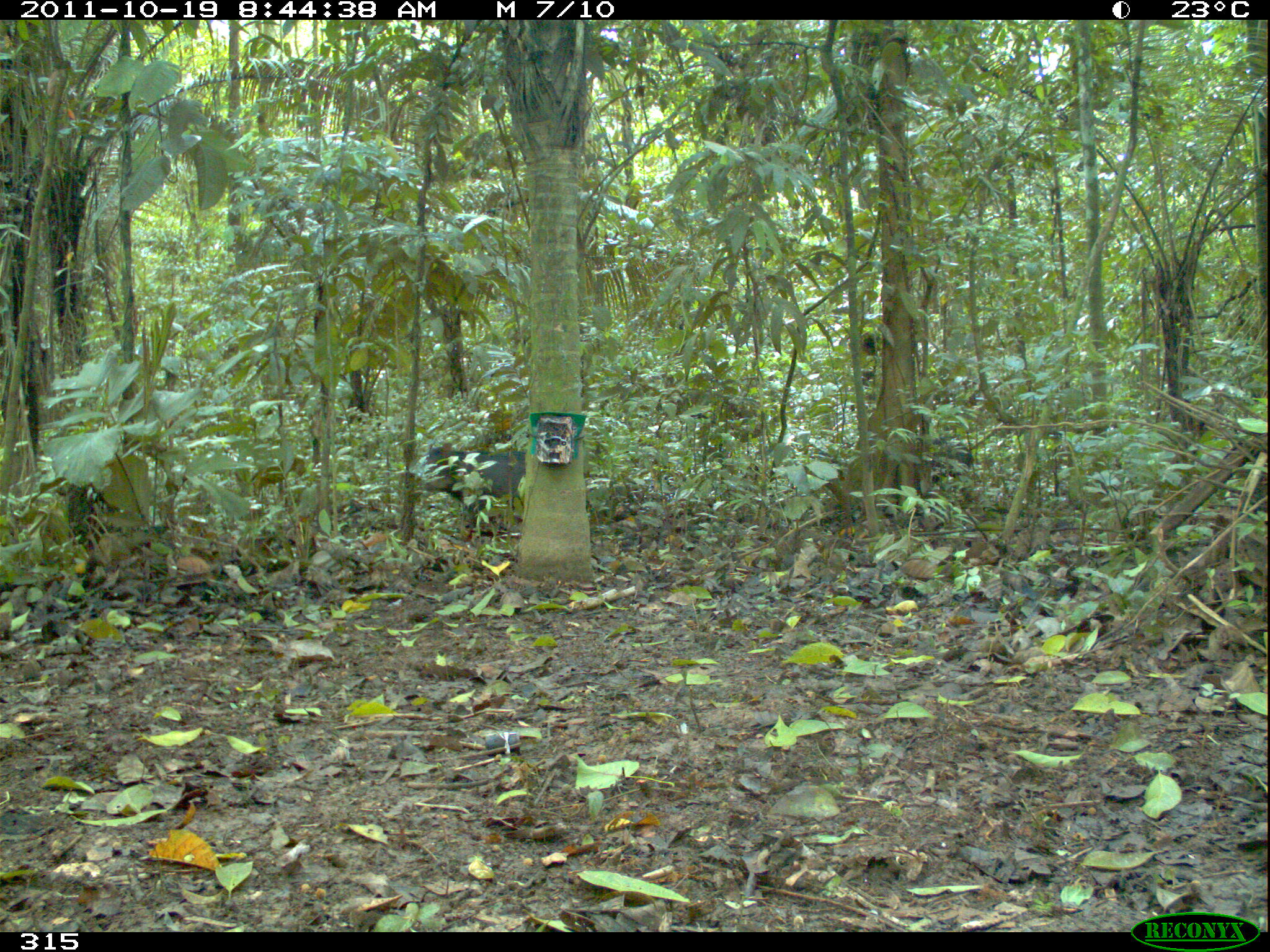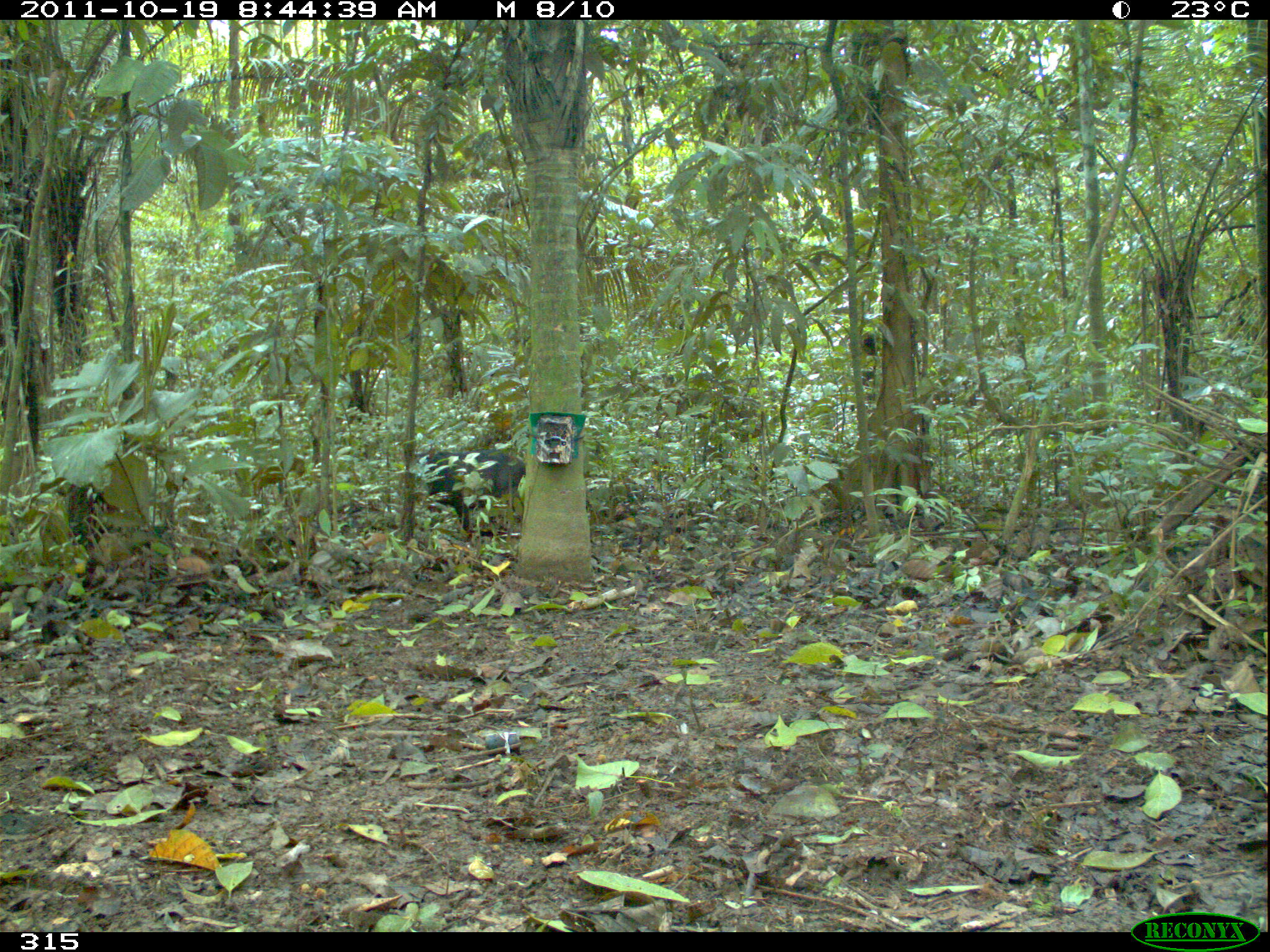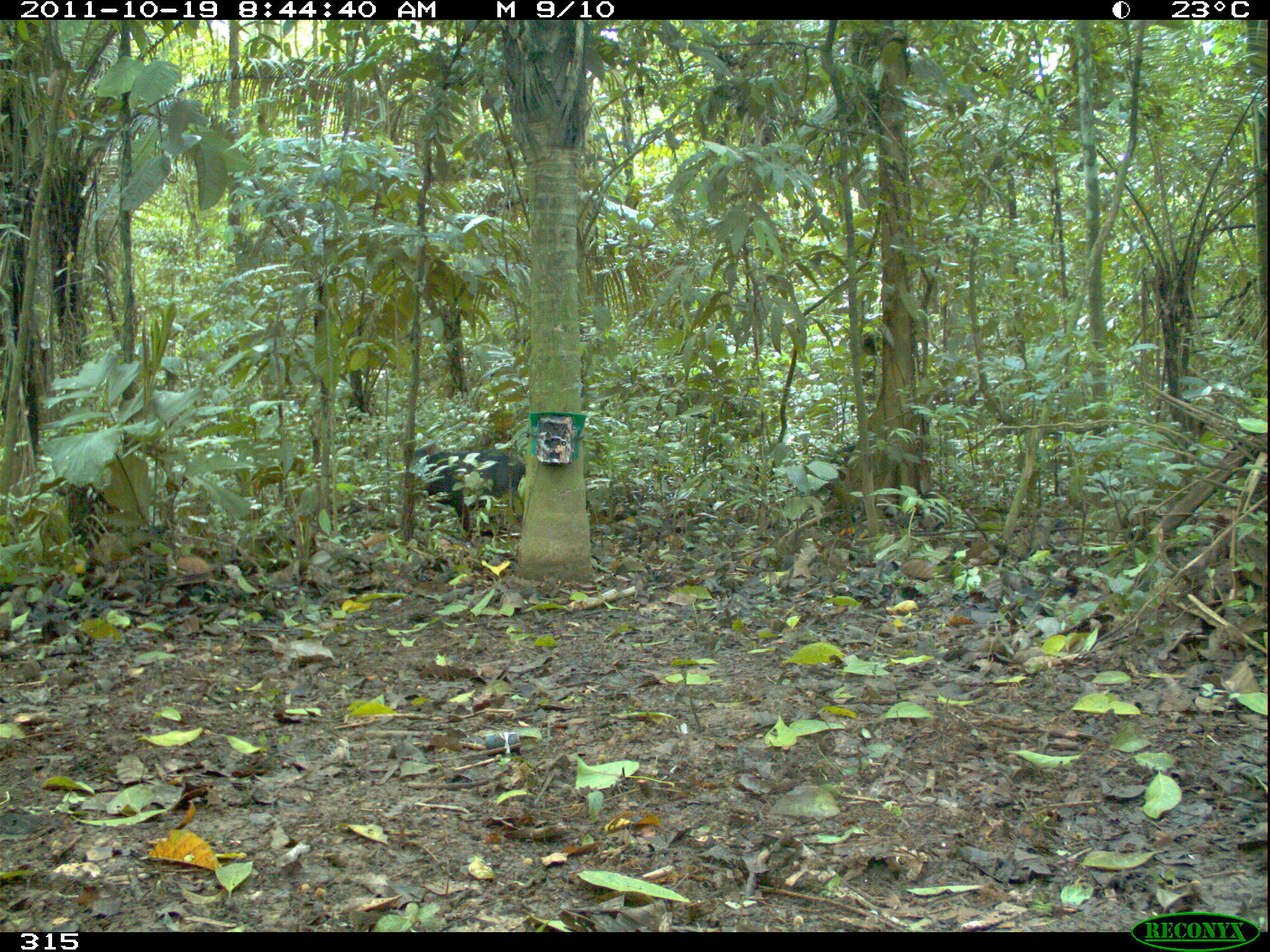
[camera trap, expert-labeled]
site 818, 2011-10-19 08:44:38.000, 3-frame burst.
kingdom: Animalia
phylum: Chordata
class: Mammalia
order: Artiodactyla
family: Tayassuidae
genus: Tayassu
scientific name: Tayassu pecari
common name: white-lipped peccary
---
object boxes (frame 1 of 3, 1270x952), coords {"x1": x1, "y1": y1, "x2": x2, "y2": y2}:
tayassu pecari: {"x1": 407, "y1": 442, "x2": 527, "y2": 528}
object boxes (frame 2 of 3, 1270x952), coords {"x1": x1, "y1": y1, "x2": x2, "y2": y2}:
tayassu pecari: {"x1": 415, "y1": 448, "x2": 526, "y2": 536}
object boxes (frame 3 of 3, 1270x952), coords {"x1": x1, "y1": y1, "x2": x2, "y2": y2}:
tayassu pecari: {"x1": 410, "y1": 442, "x2": 526, "y2": 535}